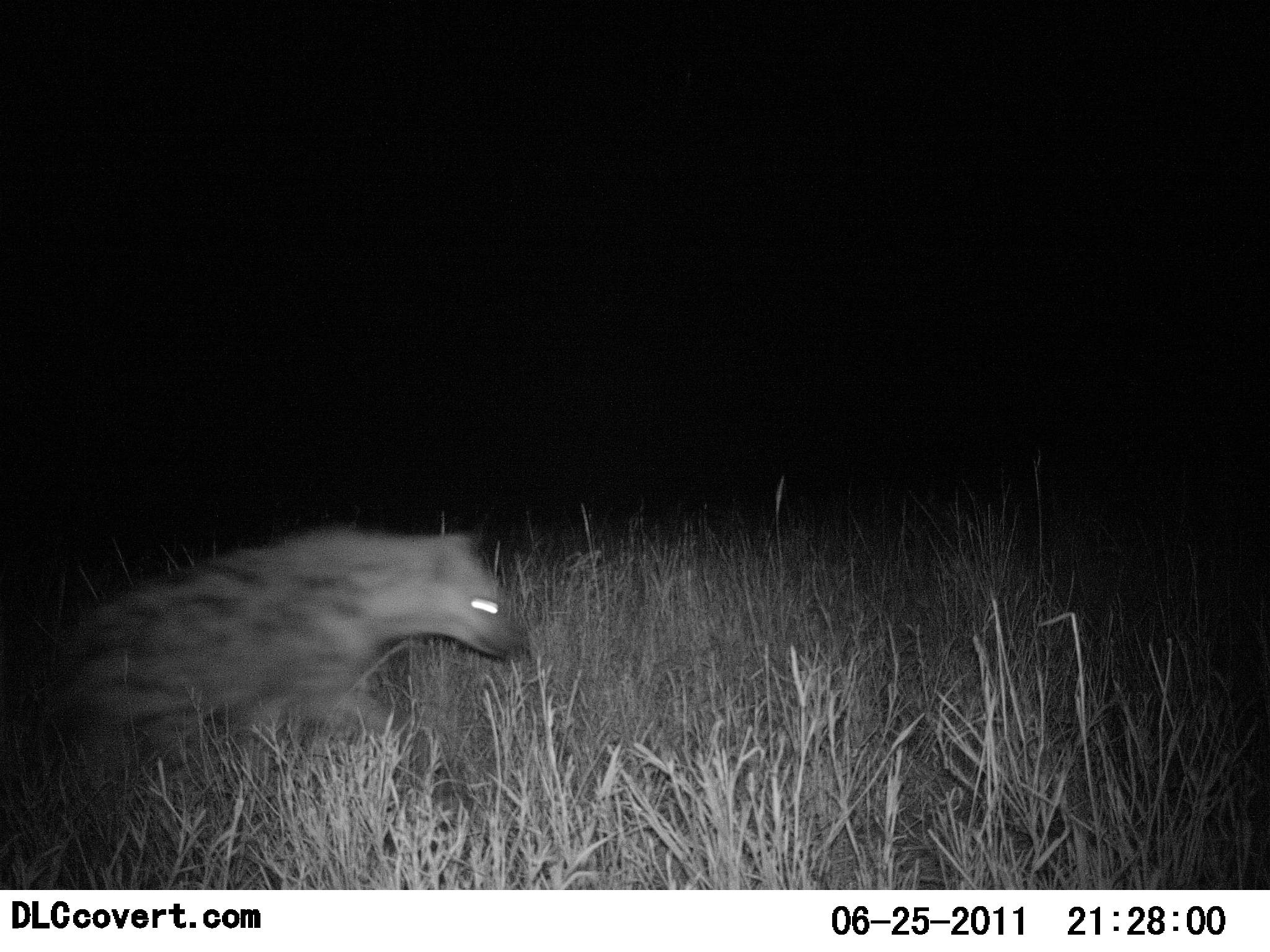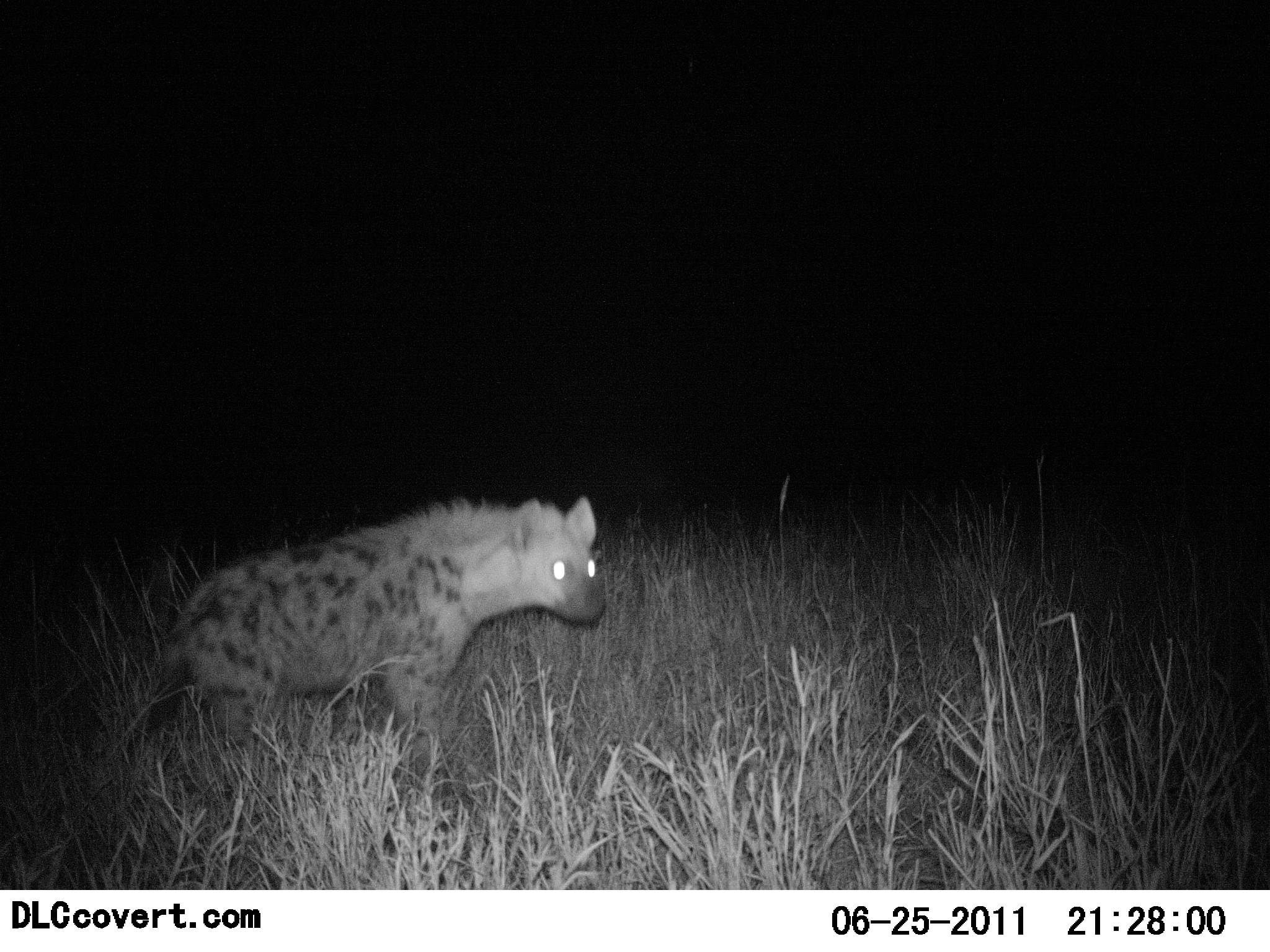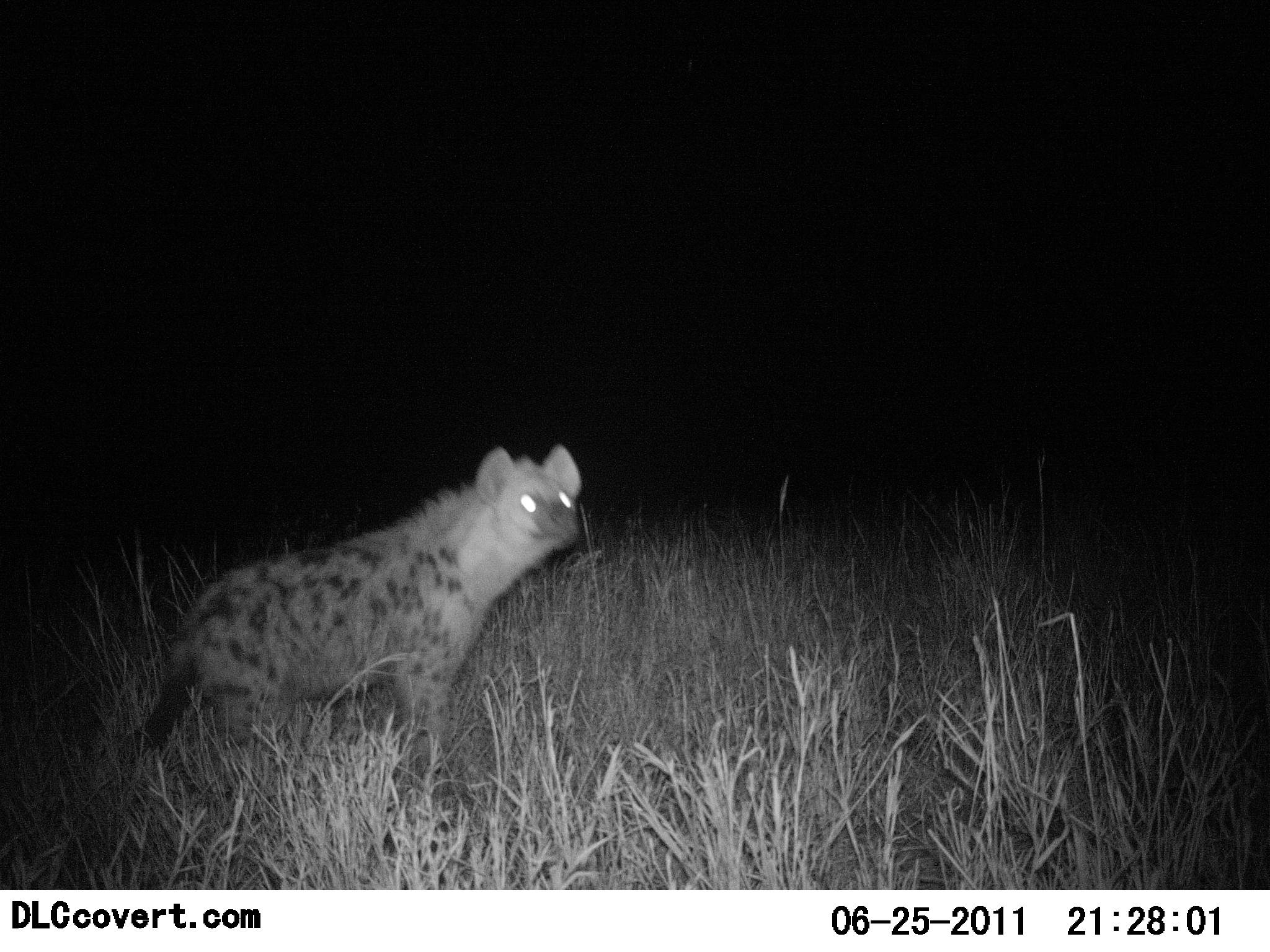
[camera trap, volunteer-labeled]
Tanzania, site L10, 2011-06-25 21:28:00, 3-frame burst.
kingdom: Animalia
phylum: Chordata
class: Mammalia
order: Carnivora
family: Hyaenidae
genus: Crocuta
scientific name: Crocuta crocuta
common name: spotted hyena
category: hyenaspotted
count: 1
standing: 31%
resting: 0%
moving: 85%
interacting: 0%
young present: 0%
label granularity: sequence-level